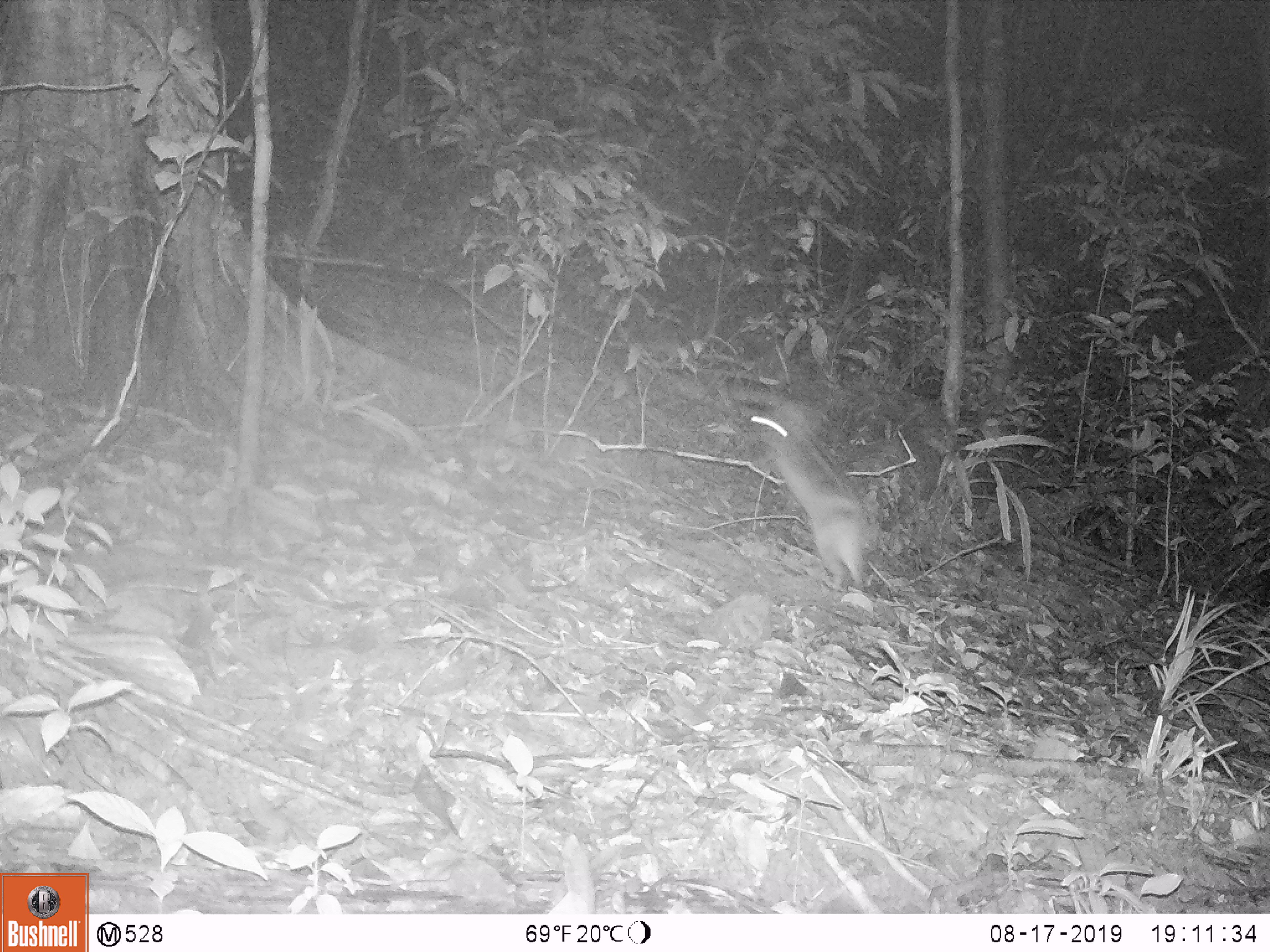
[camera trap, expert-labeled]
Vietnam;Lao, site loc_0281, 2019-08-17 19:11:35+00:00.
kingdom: Animalia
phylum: Chordata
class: Mammalia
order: Lagomorpha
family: Leporidae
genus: Nesolagus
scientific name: Nesolagus timminsi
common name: annamite striped rabbit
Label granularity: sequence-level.